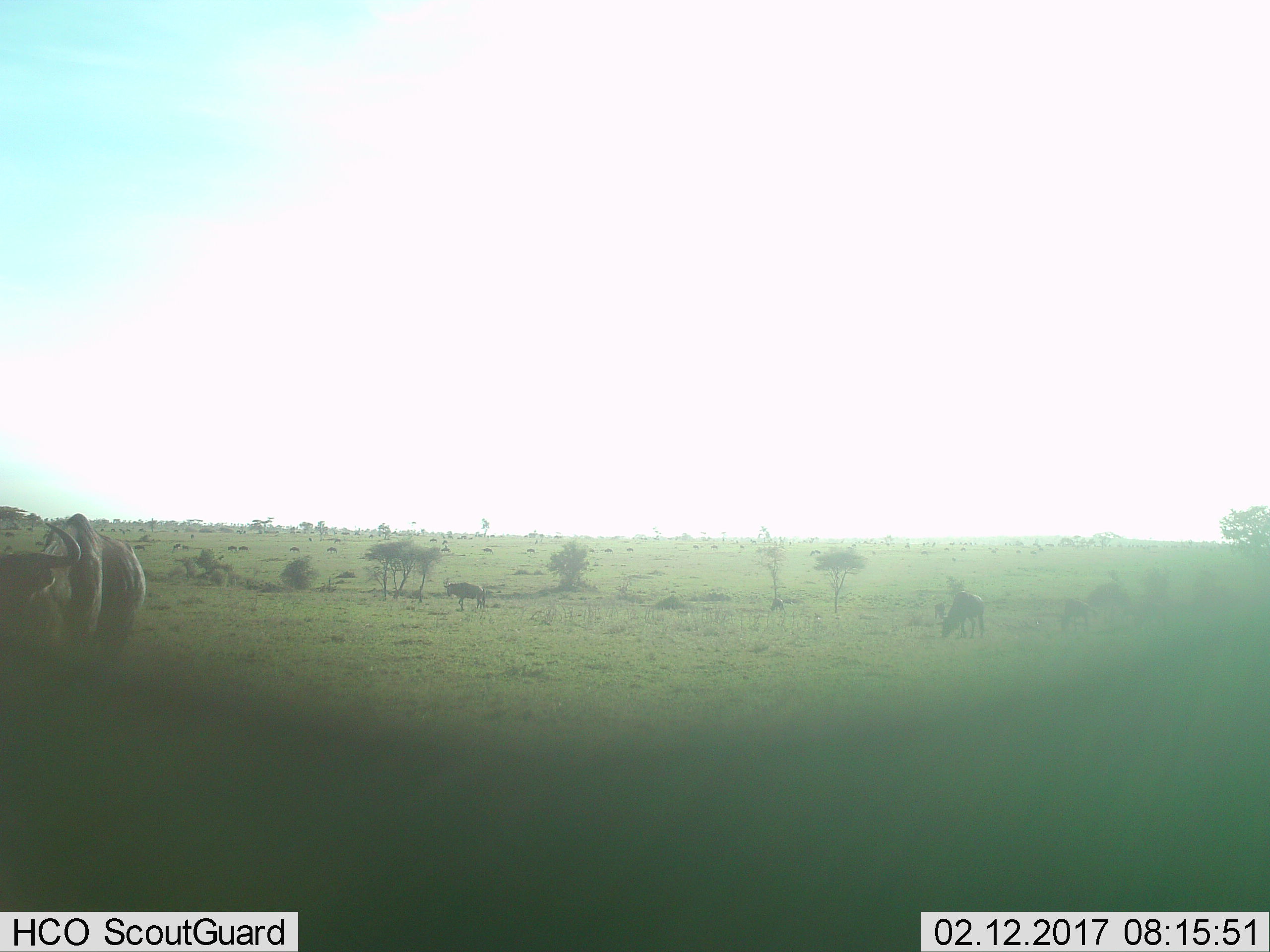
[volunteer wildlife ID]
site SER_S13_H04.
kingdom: Animalia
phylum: Chordata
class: Mammalia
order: Artiodactyla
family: Bovidae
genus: Connochaetes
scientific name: Connochaetes taurinus taurinus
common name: blue wildebeest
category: wildebeestblue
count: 11-50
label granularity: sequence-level